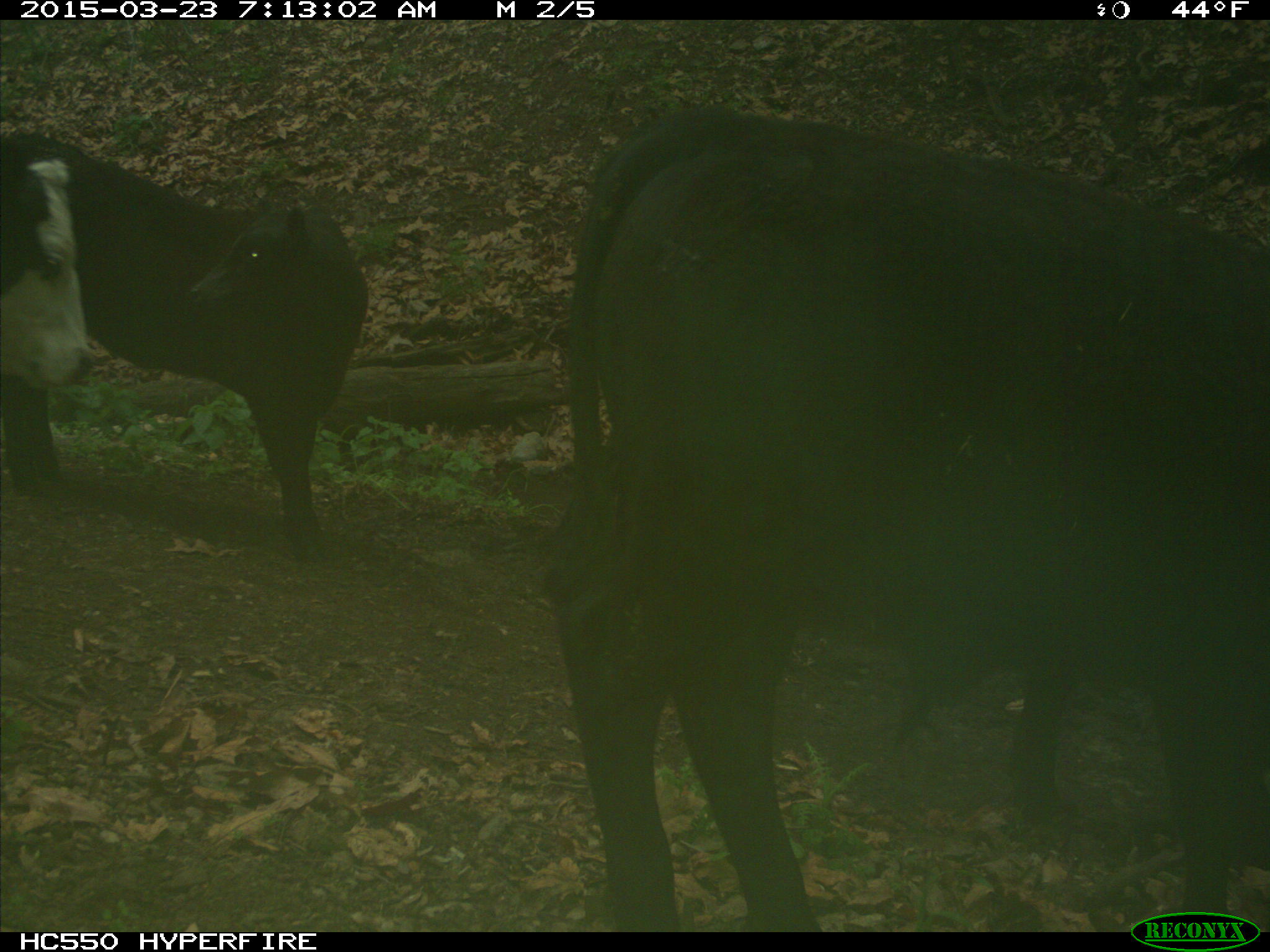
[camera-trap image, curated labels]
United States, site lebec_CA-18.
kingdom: Animalia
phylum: Chordata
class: Mammalia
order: Artiodactyla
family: Bovidae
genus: Bos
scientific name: Bos taurus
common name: domestic cow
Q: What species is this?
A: Bos taurus (domestic cow).